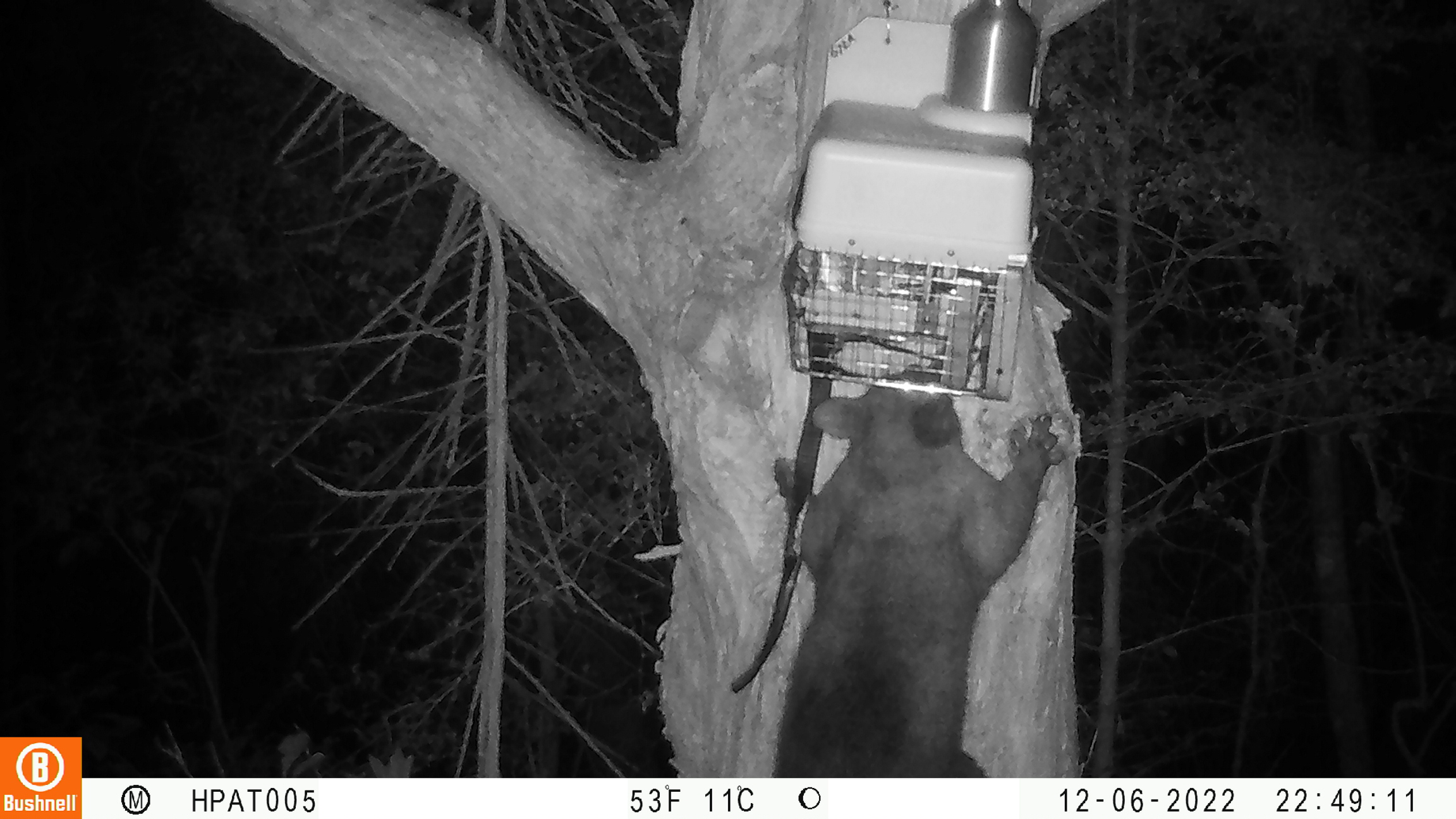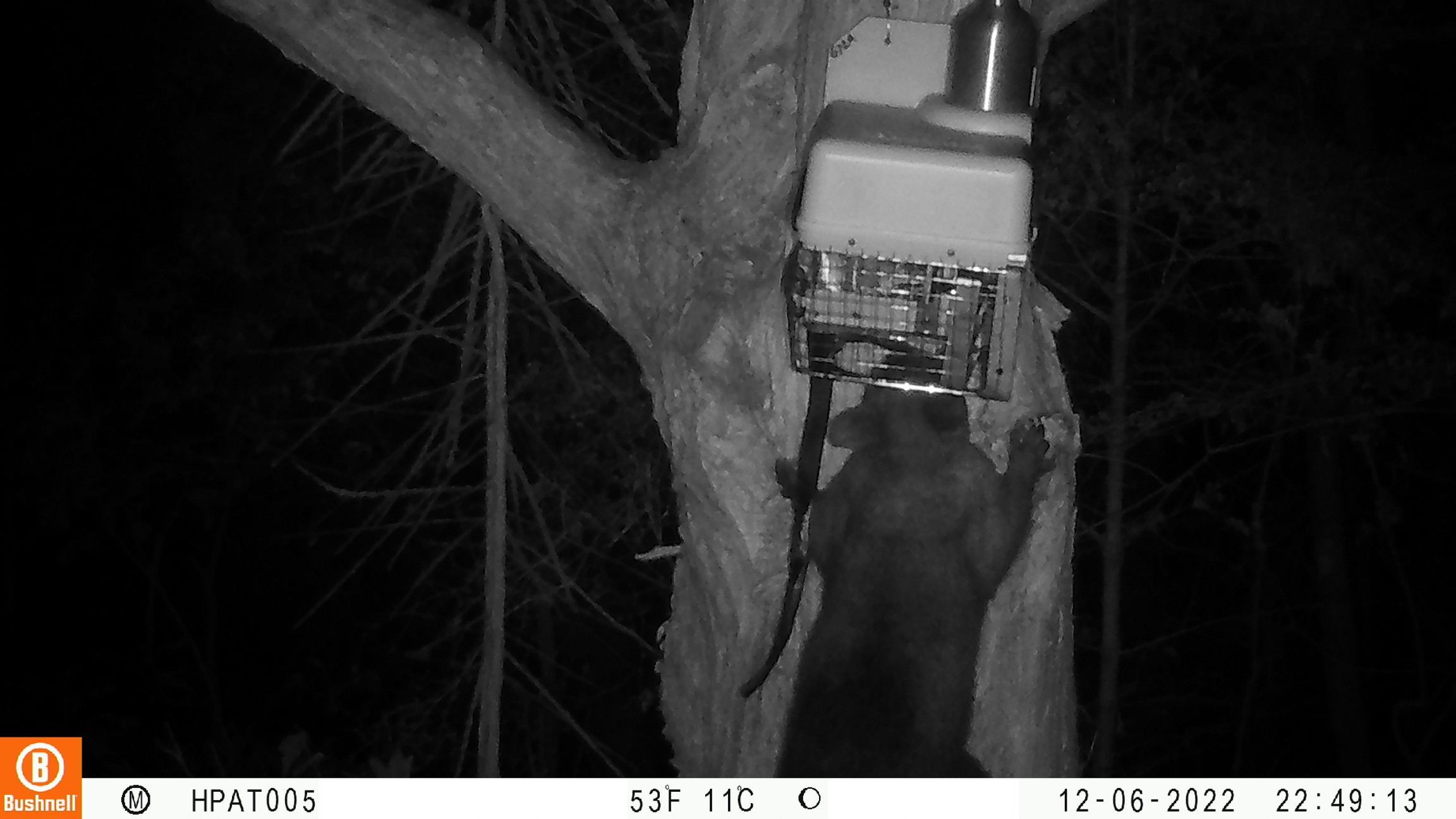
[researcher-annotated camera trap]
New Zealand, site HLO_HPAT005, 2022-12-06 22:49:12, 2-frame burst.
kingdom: Animalia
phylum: Chordata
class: Mammalia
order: Diprotodontia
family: Phalangeridae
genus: Trichosurus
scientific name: Trichosurus vulpecula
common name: common brushtail possum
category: possum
Possum (common brushtail possum) (Trichosurus vulpecula).